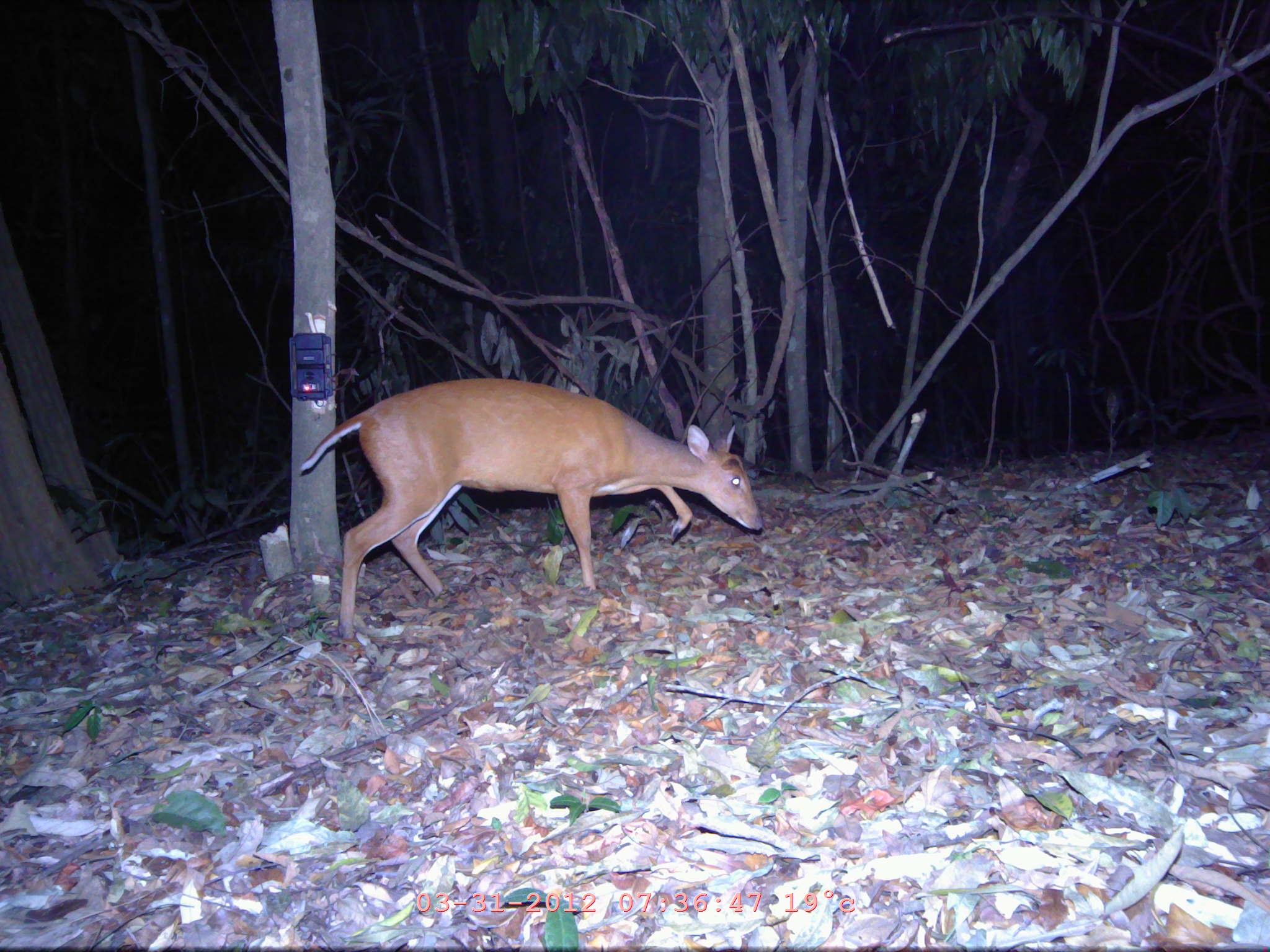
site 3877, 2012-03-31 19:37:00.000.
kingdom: Animalia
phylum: Chordata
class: Mammalia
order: Artiodactyla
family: Cervidae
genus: Muntiacus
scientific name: Muntiacus muntjak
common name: southern red muntjac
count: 1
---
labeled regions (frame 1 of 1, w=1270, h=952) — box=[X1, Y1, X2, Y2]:
muntiacus muntjak: box=[299, 378, 768, 639]